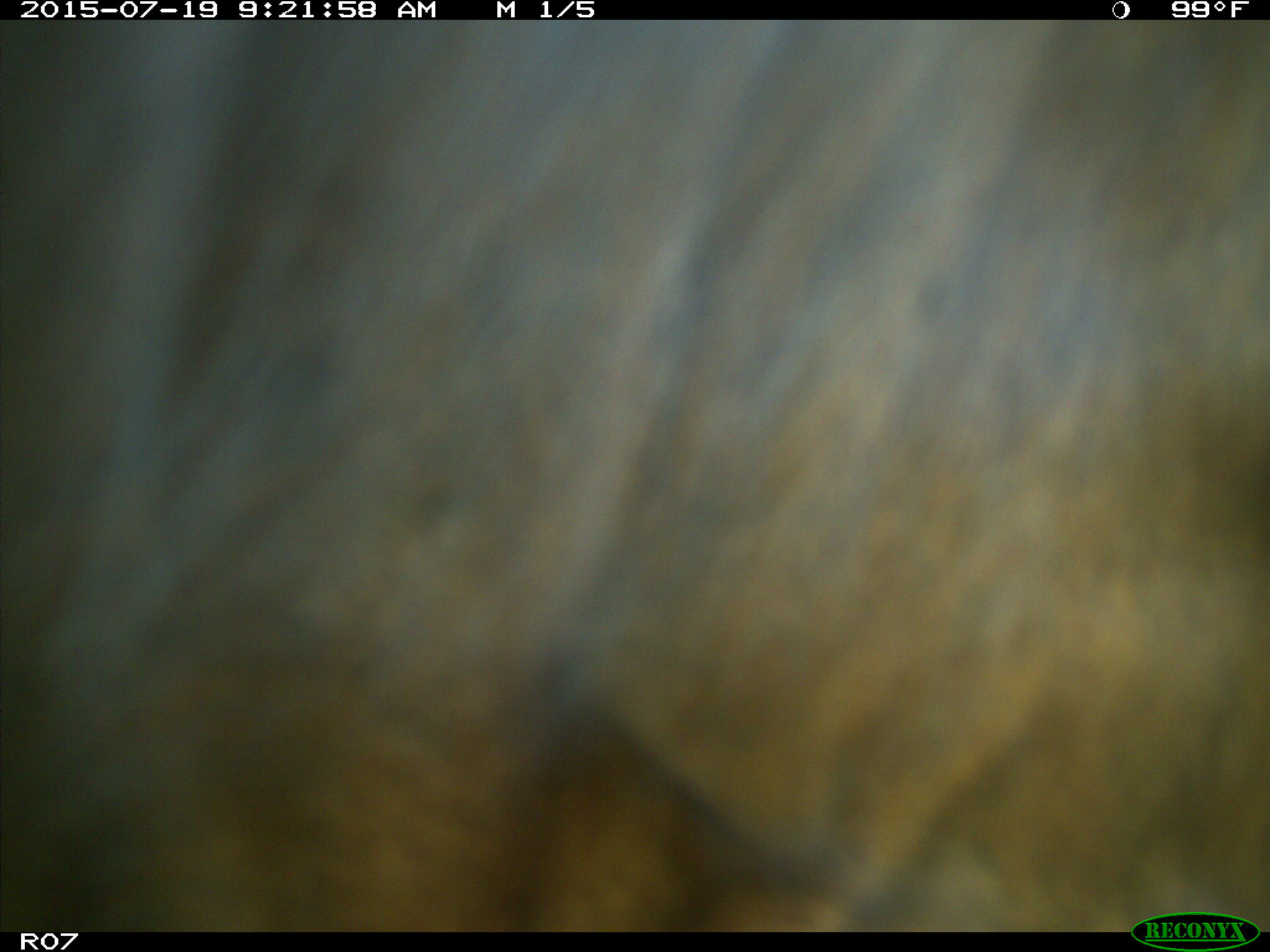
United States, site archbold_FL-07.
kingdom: Animalia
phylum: Chordata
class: Mammalia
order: Artiodactyla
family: Bovidae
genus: Bos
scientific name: Bos taurus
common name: domestic cow